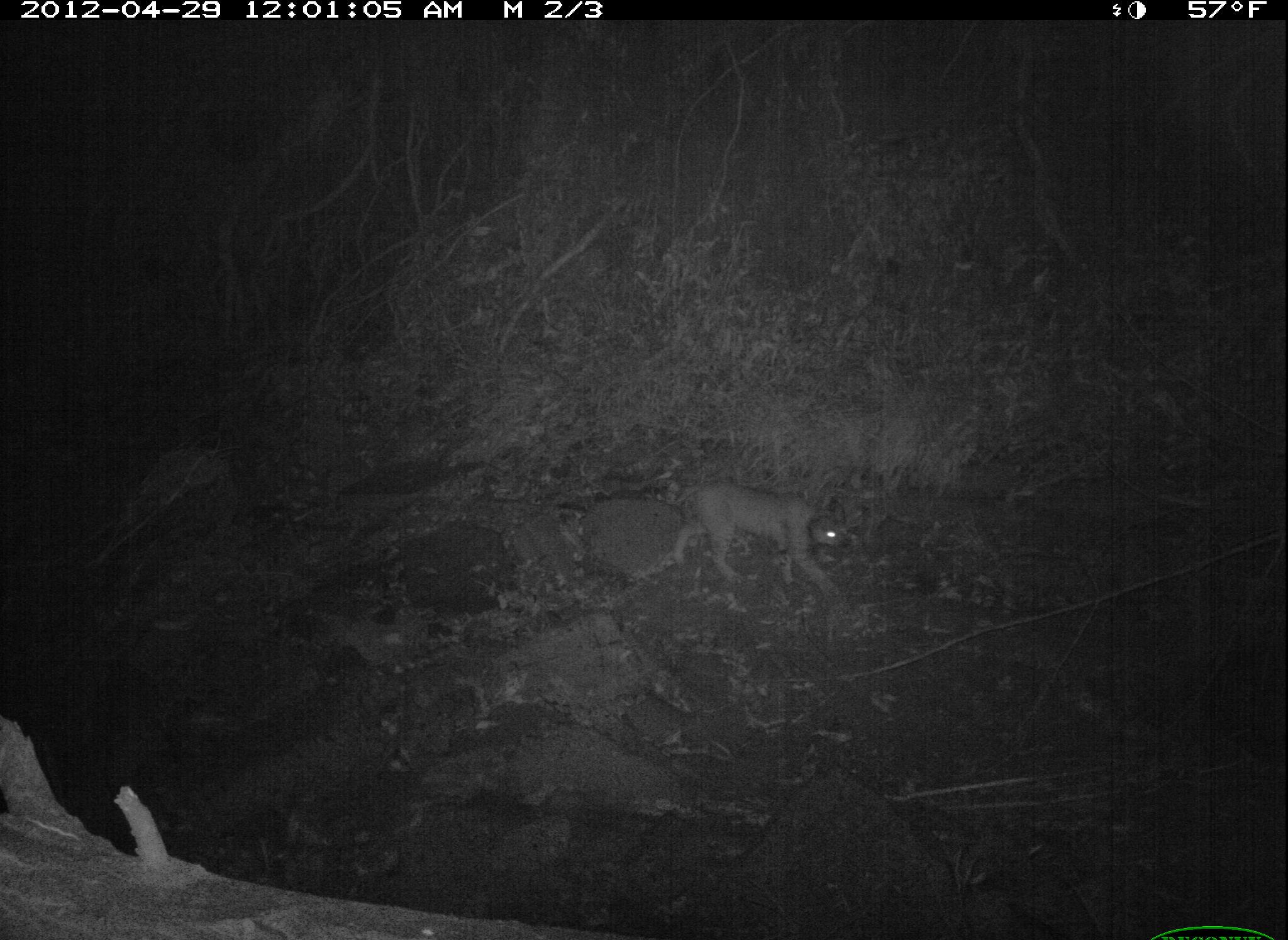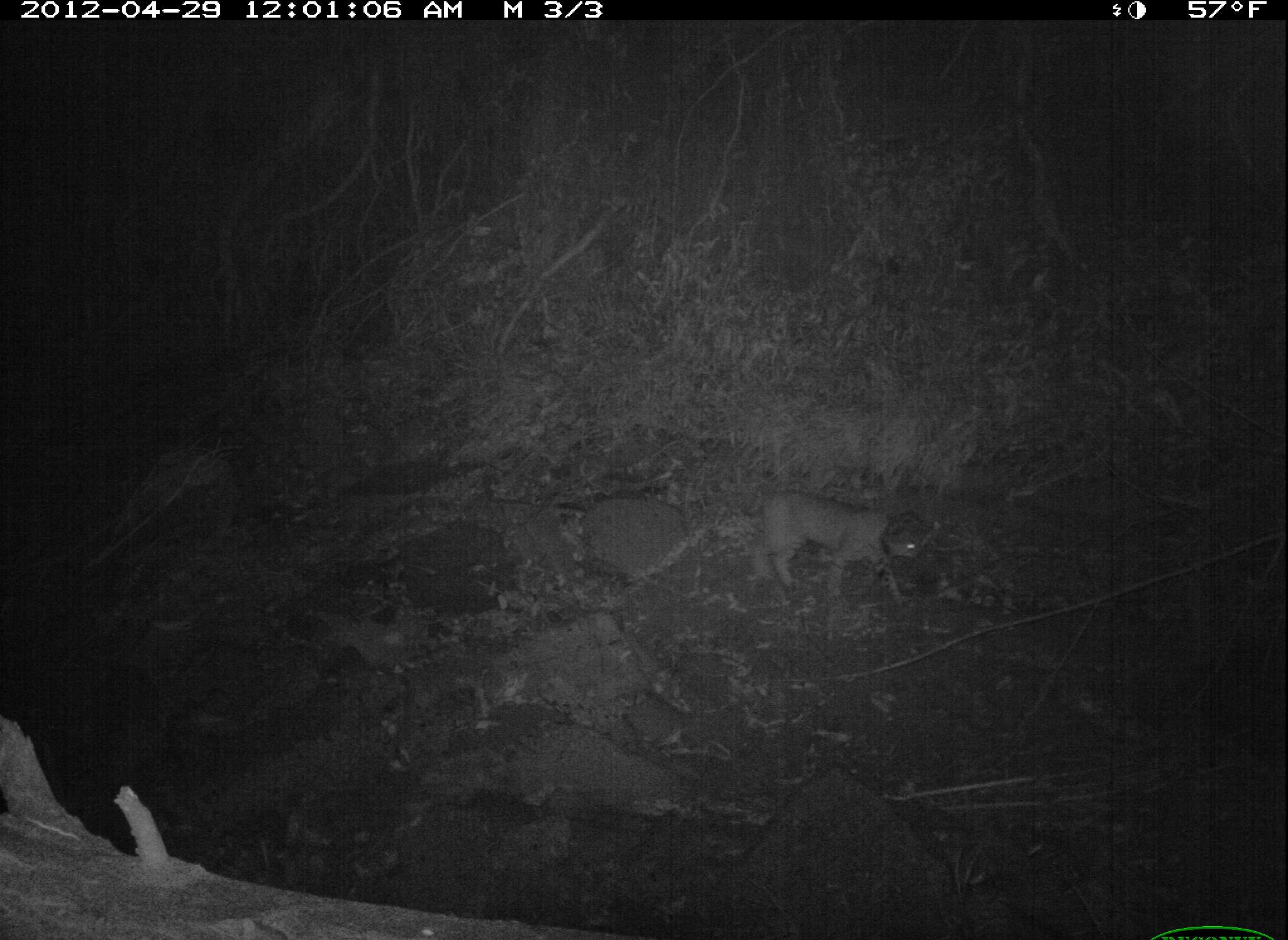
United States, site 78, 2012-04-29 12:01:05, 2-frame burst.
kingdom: Animalia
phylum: Chordata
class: Mammalia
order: Carnivora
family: Felidae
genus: Lynx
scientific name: Lynx rufus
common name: bobcat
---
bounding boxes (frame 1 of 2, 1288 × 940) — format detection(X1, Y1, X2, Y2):
bobcat: detection(671, 477, 861, 604)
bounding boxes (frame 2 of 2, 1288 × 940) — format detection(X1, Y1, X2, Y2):
bobcat: detection(745, 486, 943, 595)